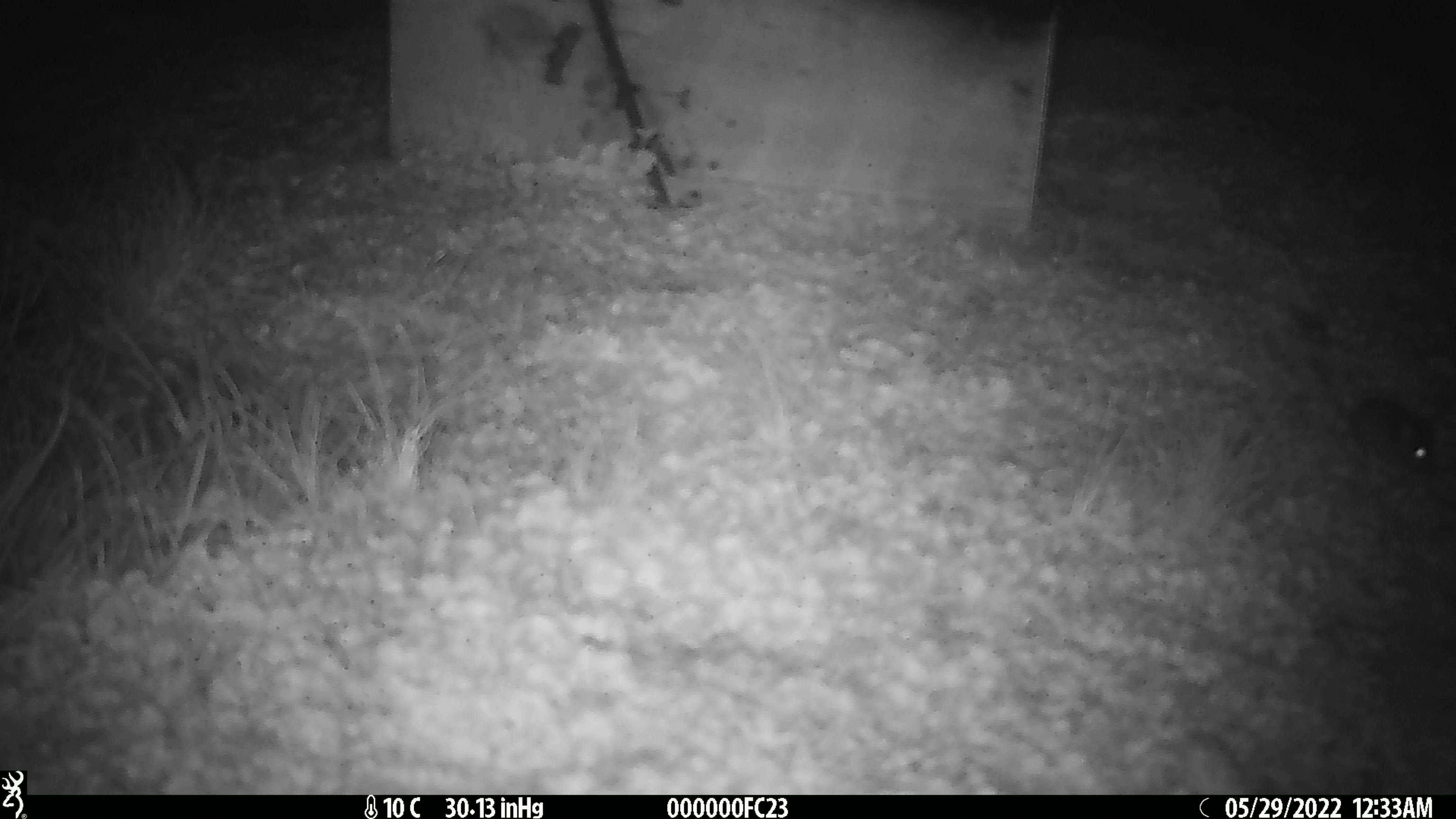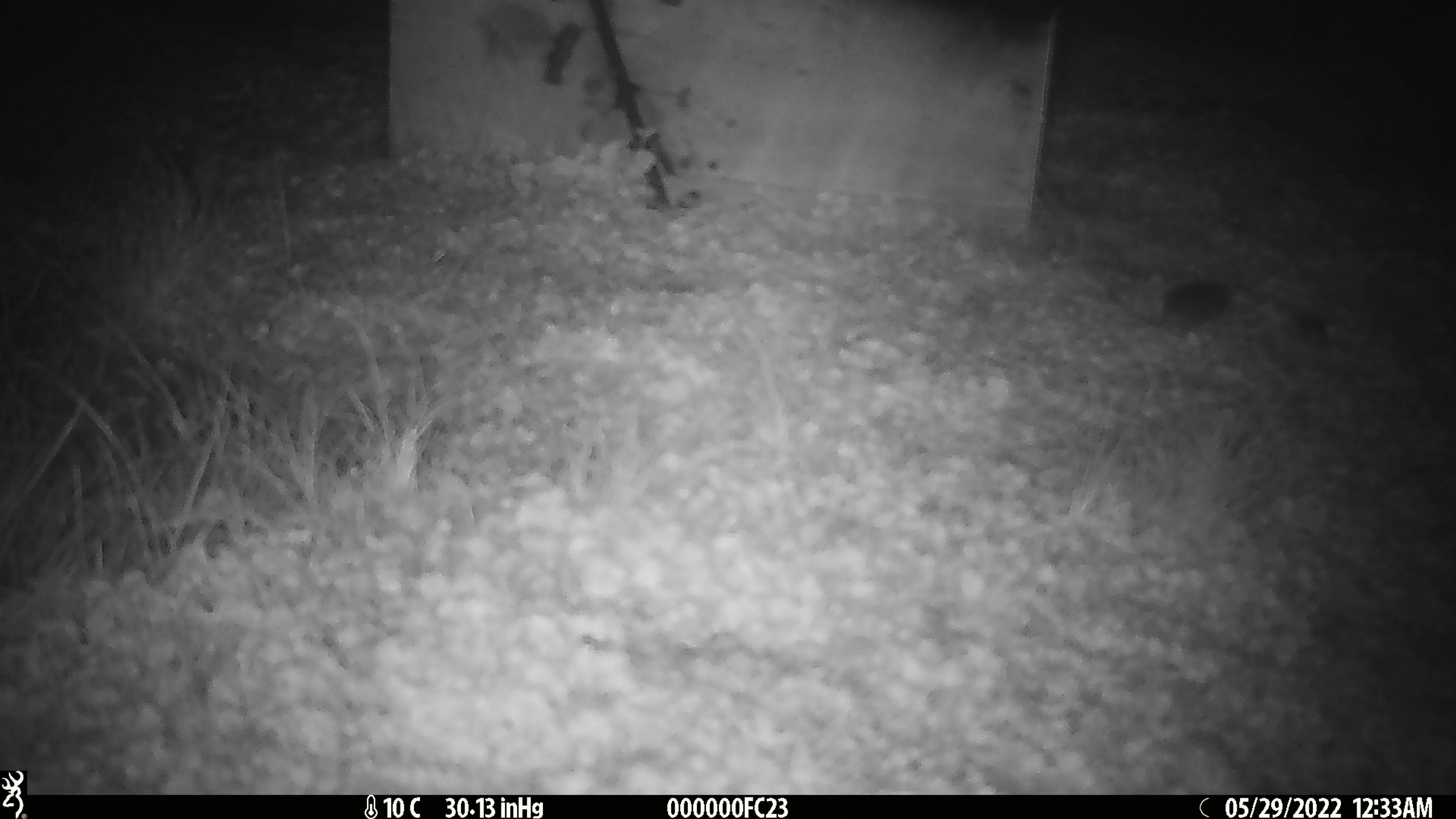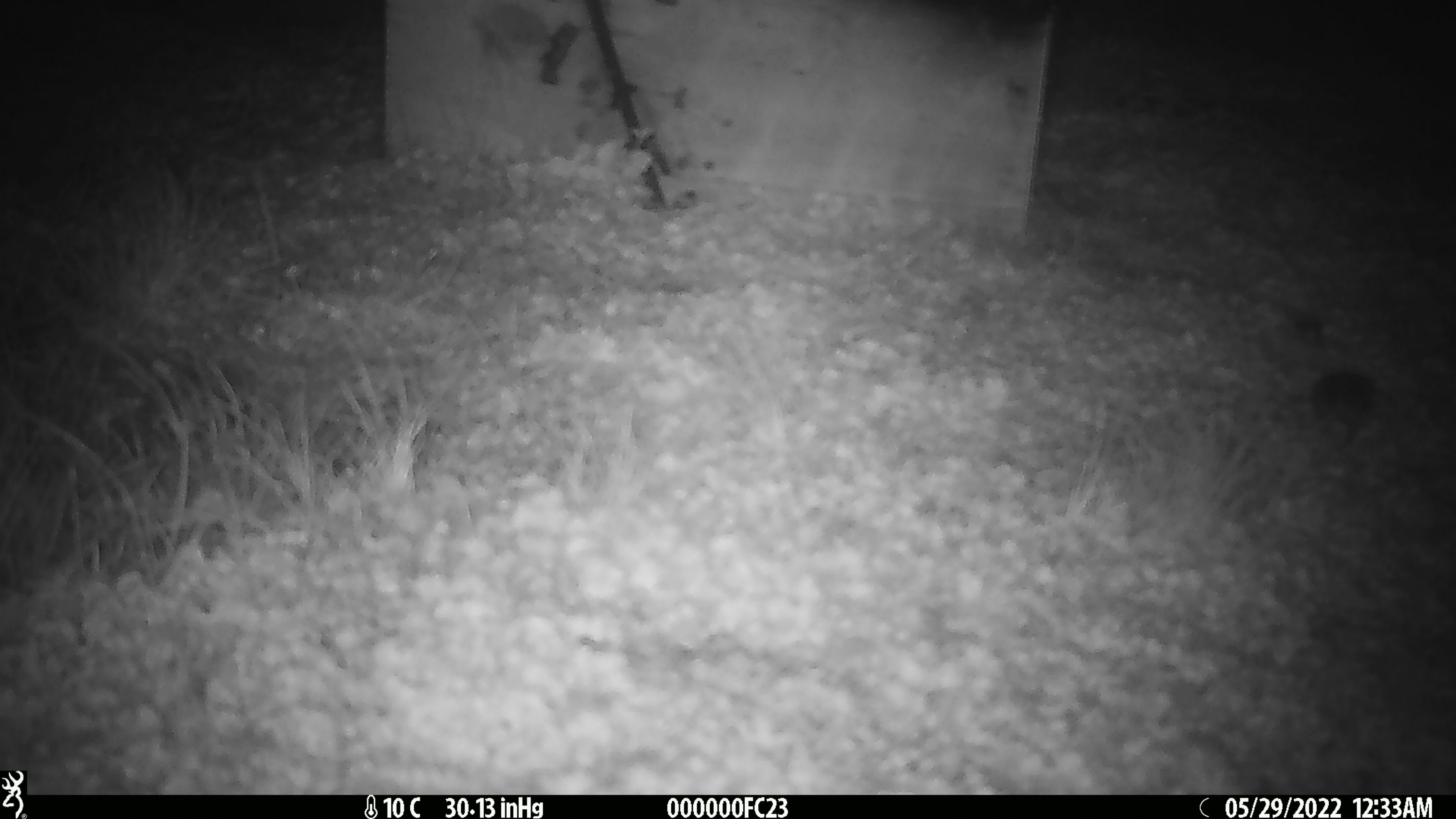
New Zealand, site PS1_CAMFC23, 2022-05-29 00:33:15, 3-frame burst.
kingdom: Animalia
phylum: Chordata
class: Mammalia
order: Rodentia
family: Muridae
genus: Mus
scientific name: Mus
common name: mouse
Mouse (Mus).